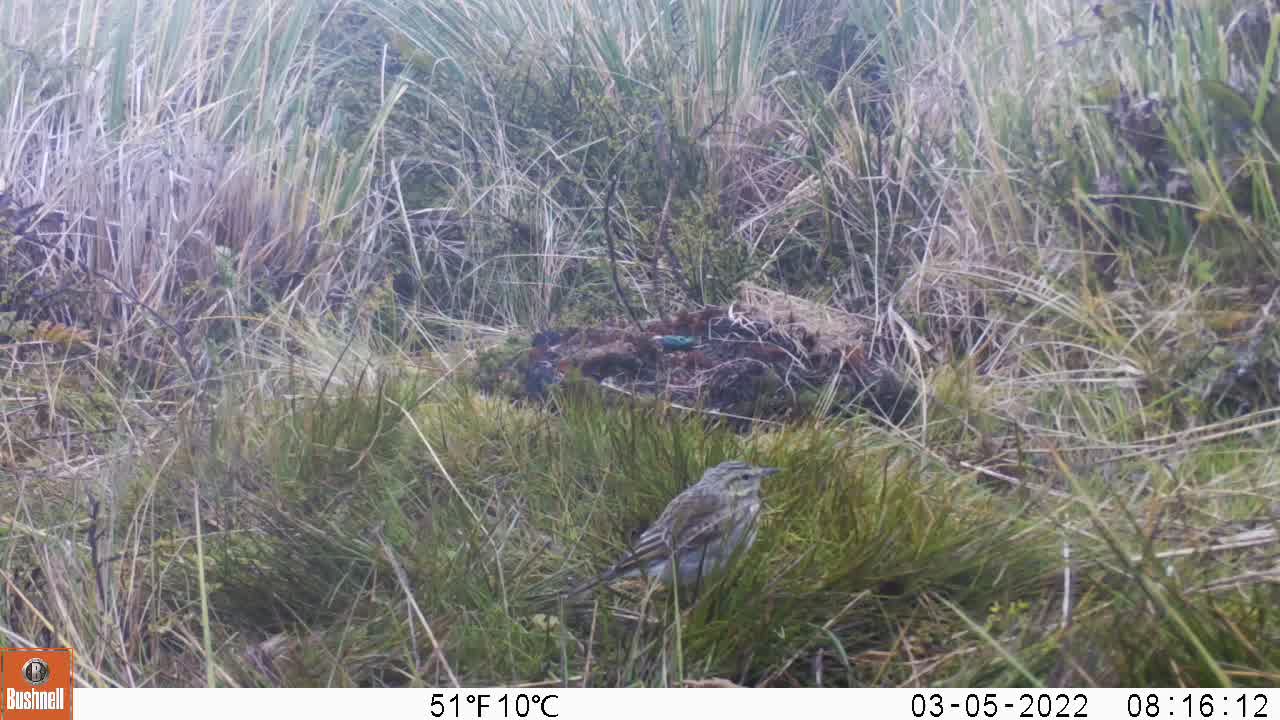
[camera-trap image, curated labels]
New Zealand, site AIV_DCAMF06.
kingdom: Animalia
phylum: Chordata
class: Aves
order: Passeriformes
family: Motacillidae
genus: Anthus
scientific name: Anthus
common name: pipit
Pipit (Anthus).